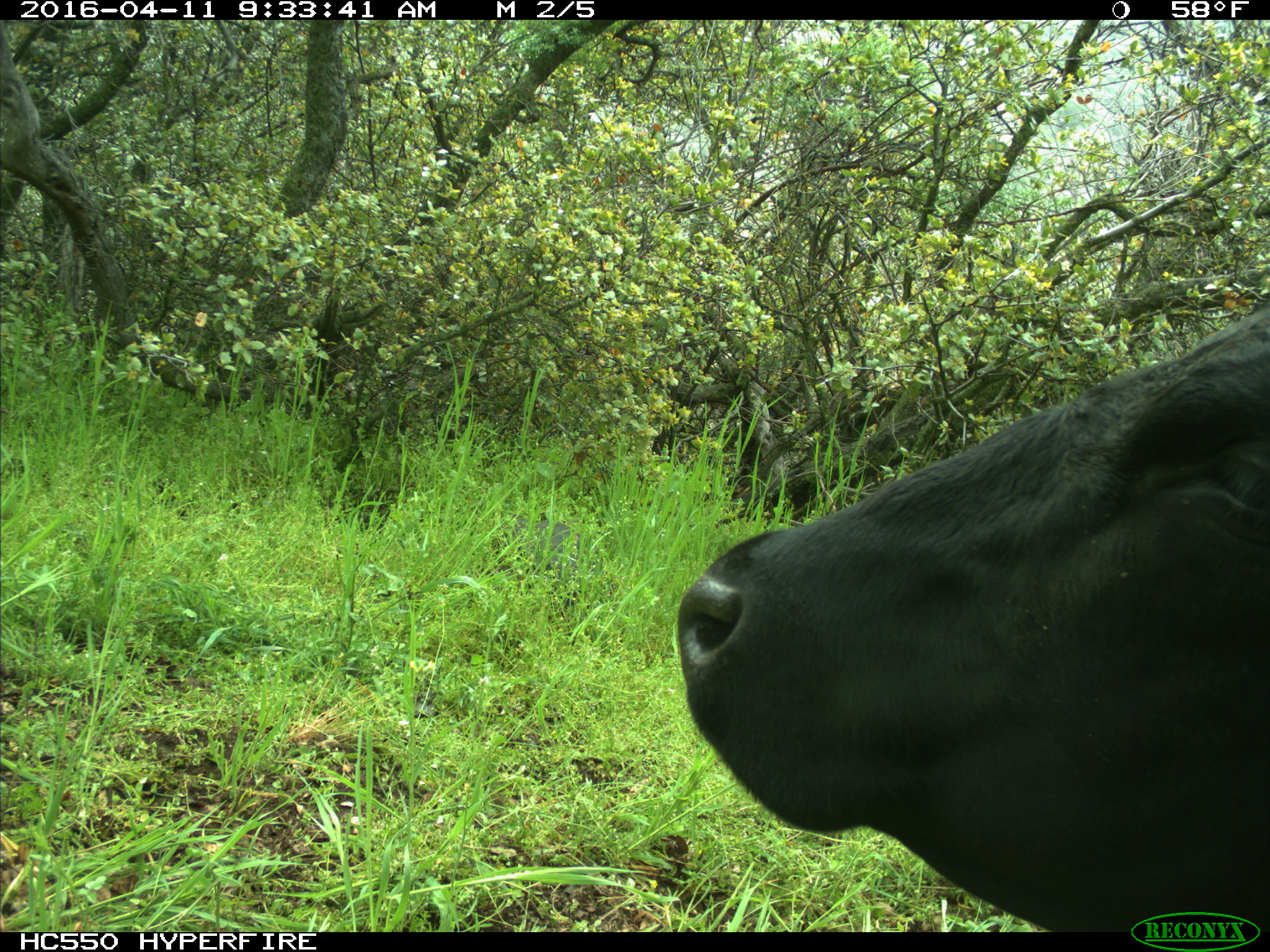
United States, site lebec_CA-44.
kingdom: Animalia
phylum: Chordata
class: Mammalia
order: Artiodactyla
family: Bovidae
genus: Bos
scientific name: Bos taurus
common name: domestic cow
Bos taurus (domestic cow).